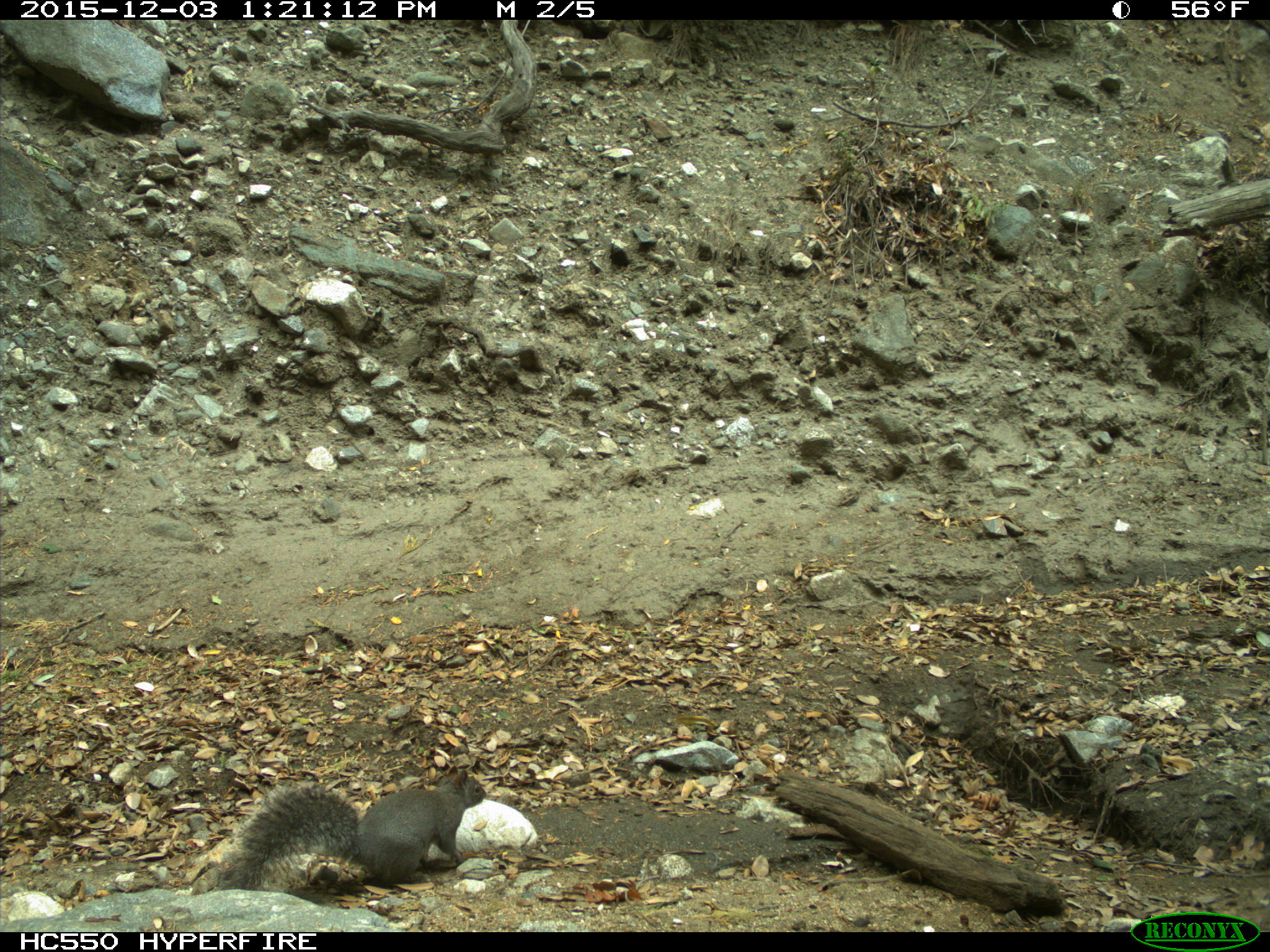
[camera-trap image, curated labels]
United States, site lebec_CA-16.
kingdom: Animalia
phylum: Chordata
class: Mammalia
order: Rodentia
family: Sciuridae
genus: Sciurus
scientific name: Sciurus carolinensis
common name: eastern gray squirrel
Sciurus carolinensis (eastern gray squirrel).